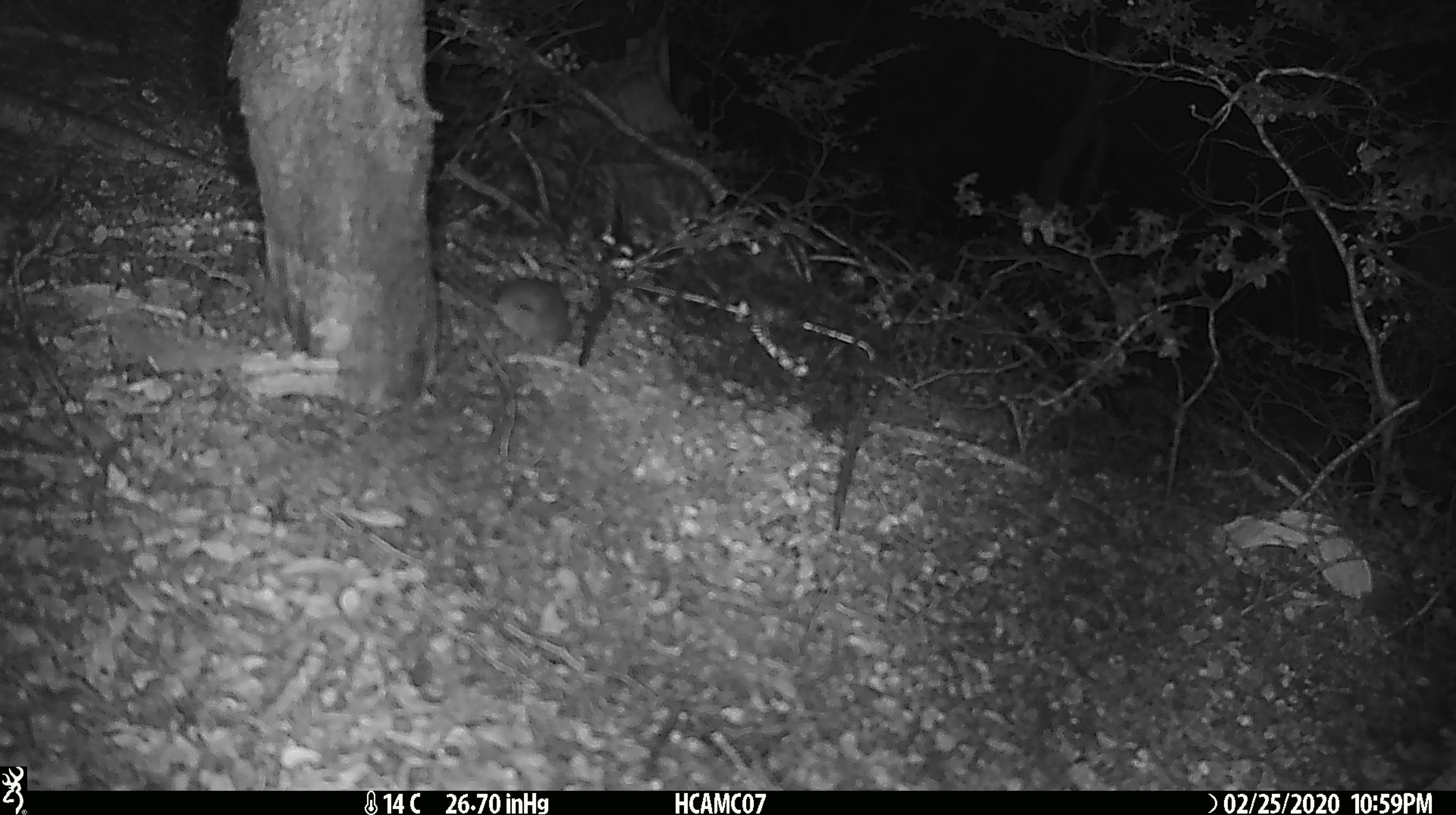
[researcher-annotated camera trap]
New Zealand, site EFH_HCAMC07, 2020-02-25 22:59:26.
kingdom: Animalia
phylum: Chordata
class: Mammalia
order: Rodentia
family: Muridae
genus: Mus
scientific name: Mus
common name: mouse